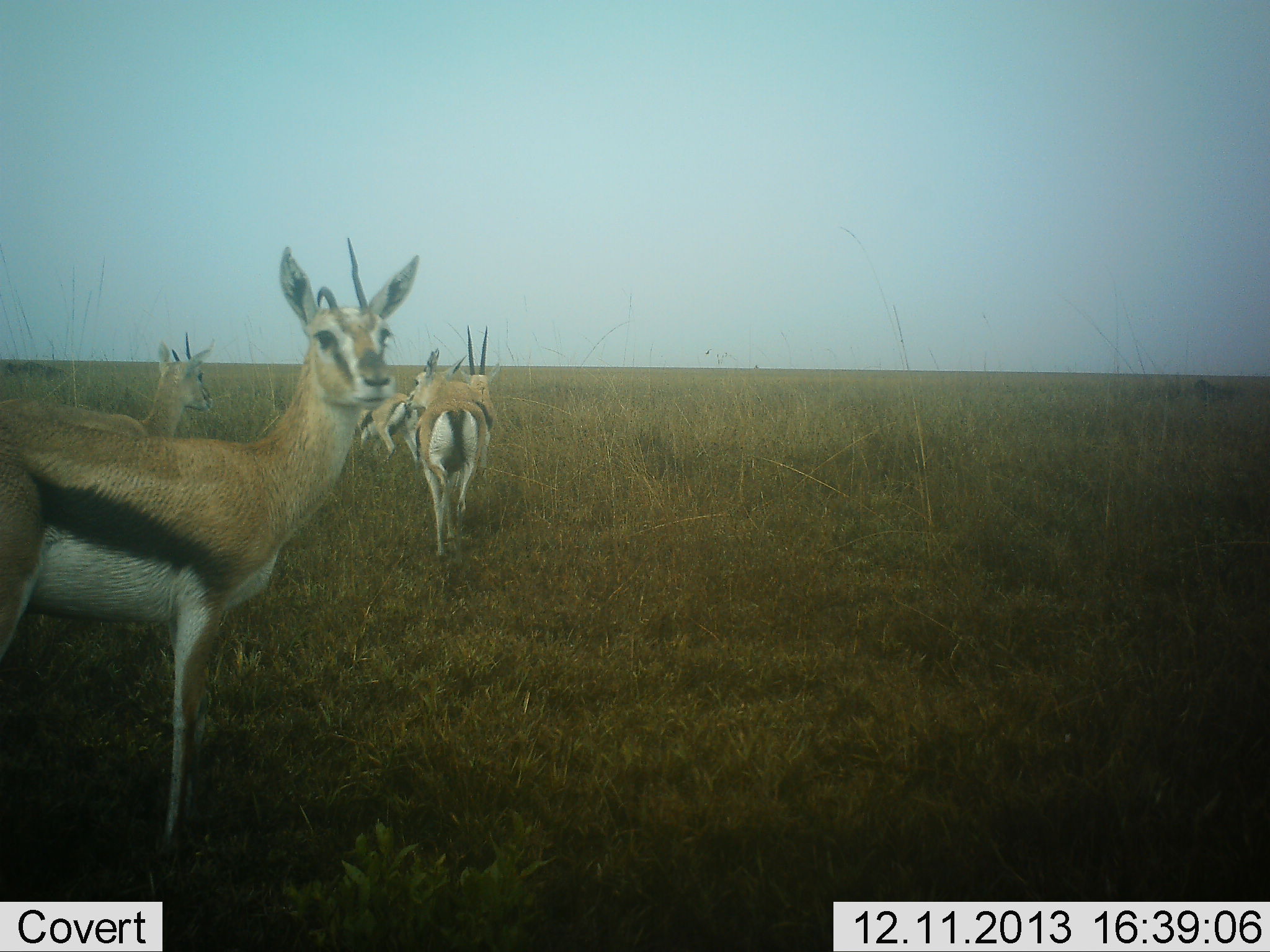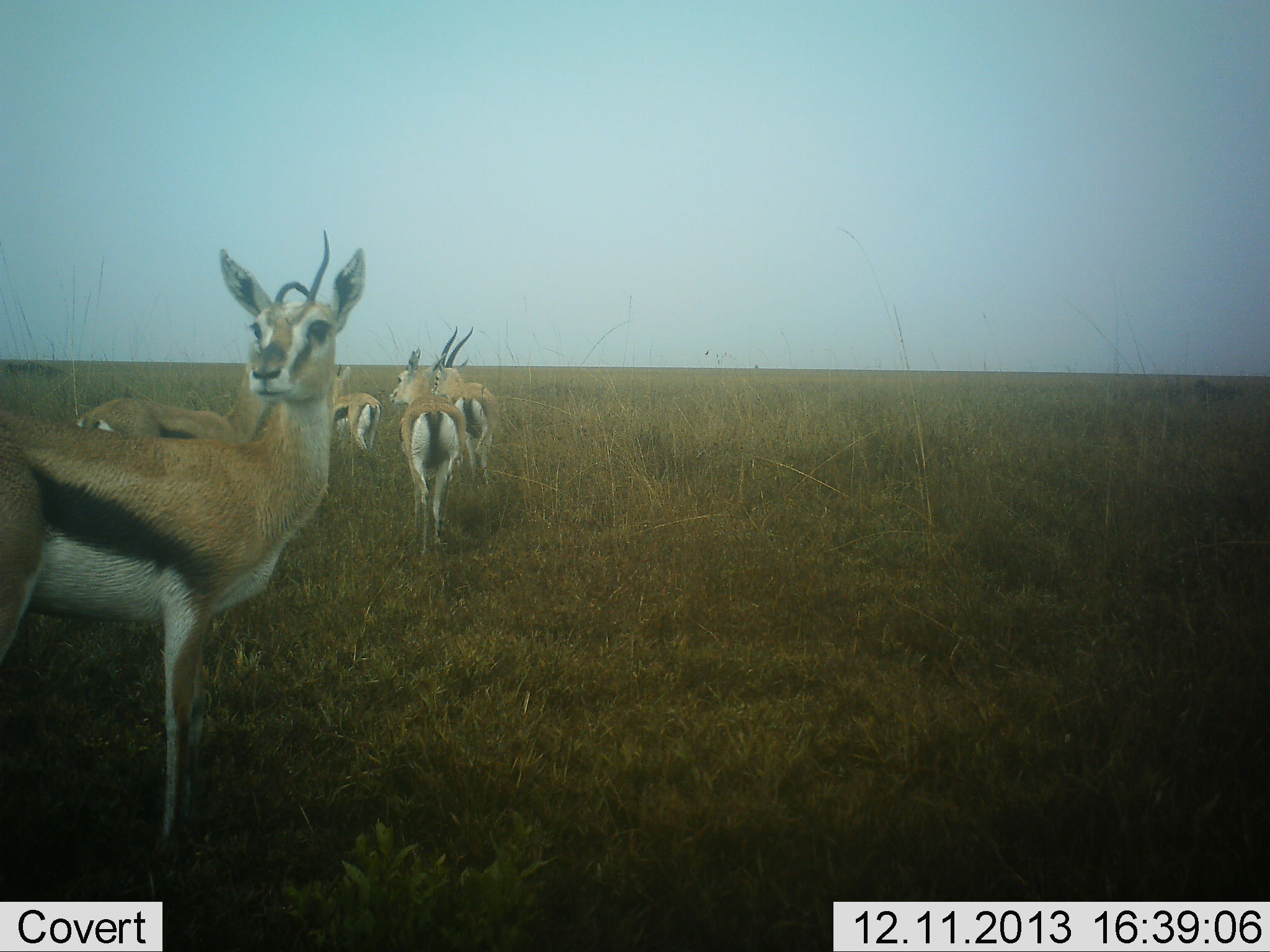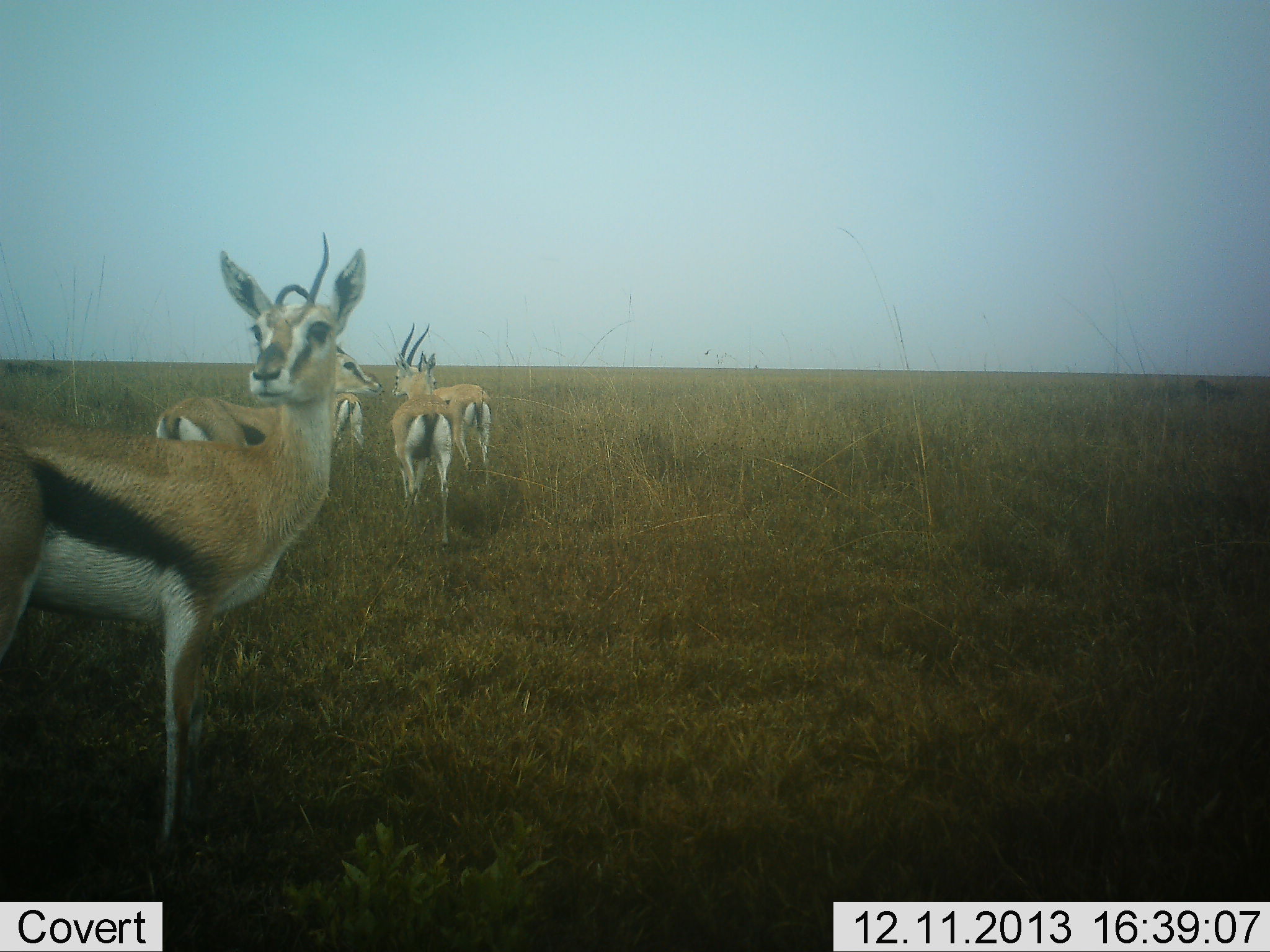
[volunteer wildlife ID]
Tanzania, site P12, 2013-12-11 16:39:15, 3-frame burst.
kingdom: Animalia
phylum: Chordata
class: Mammalia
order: Artiodactyla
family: Bovidae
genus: Eudorcas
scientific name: Eudorcas thomsonii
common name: thomson's gazelle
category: gazellethomsons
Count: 5.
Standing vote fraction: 64%.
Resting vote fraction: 0%.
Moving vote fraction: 73%.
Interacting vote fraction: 0%.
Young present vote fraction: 0%.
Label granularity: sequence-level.